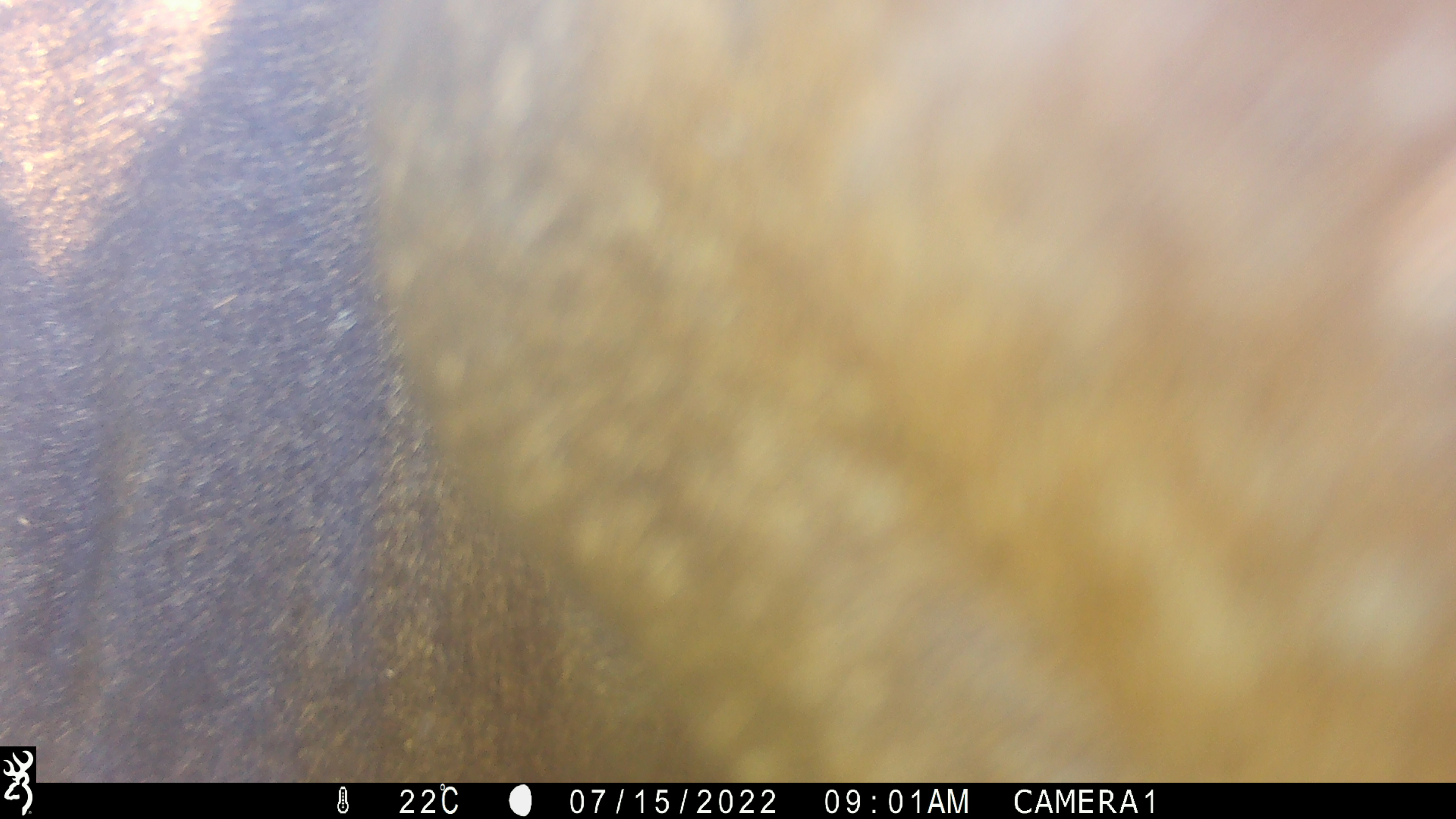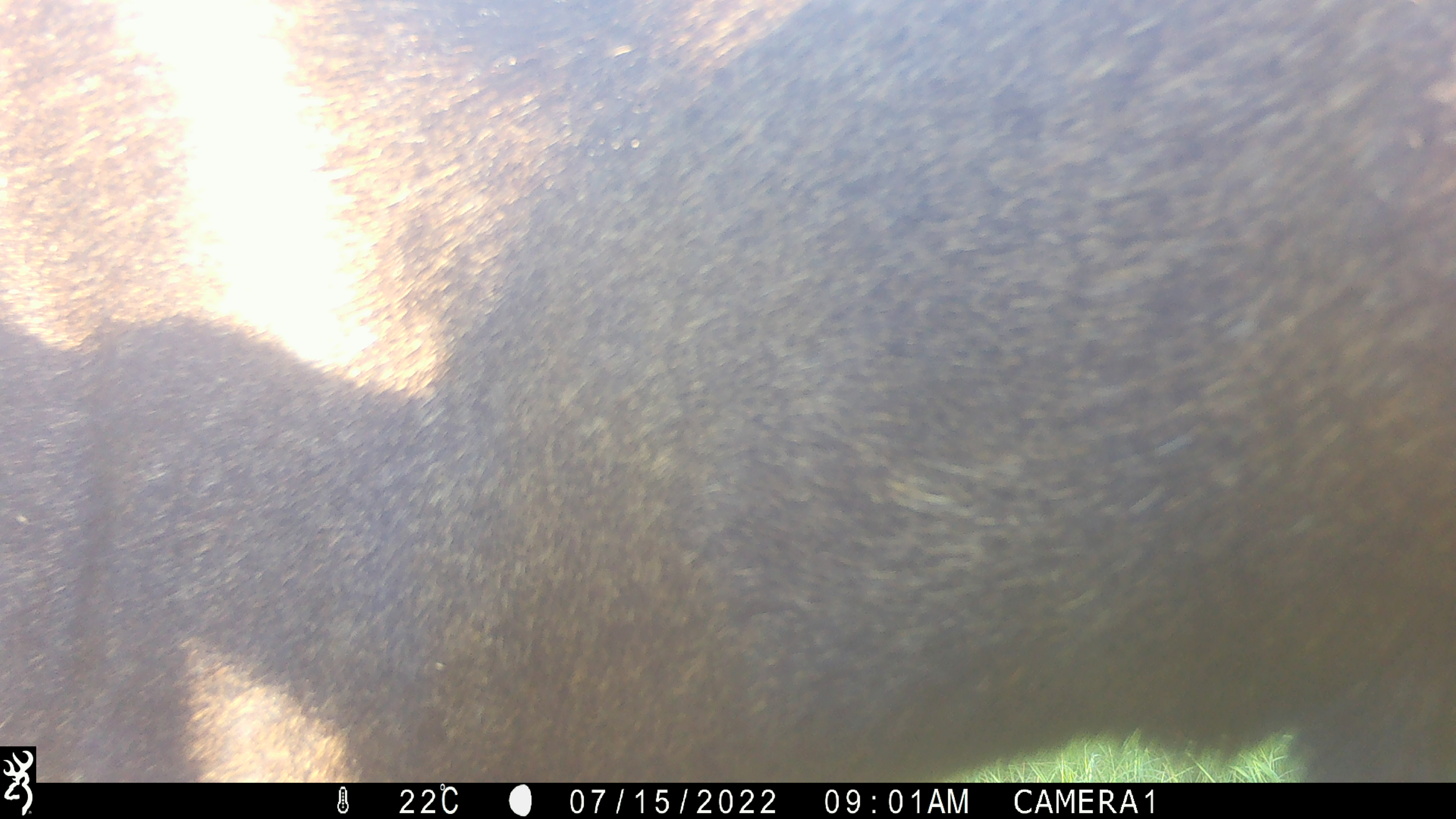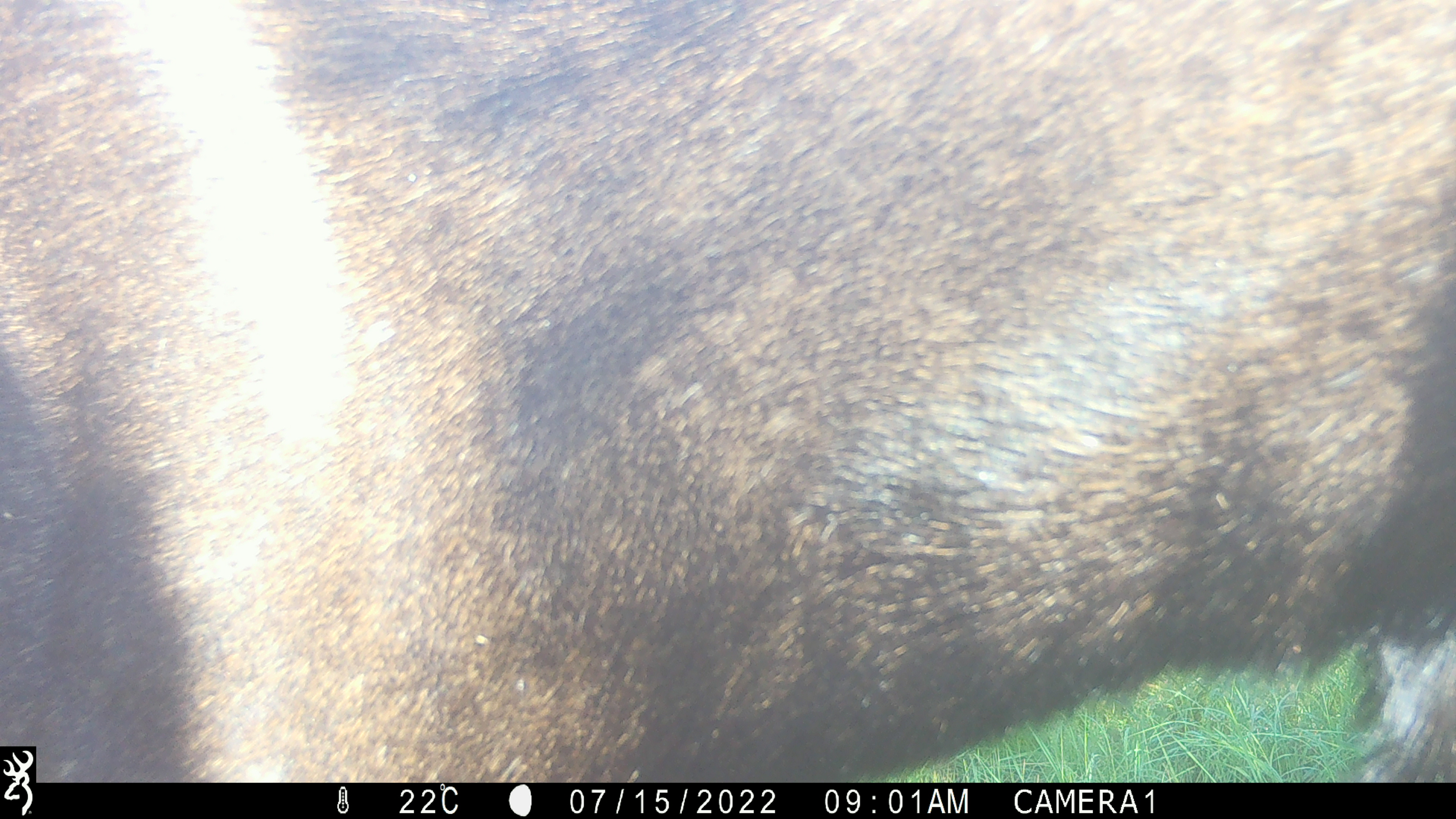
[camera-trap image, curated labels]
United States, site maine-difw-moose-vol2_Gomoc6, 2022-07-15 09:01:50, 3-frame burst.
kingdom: Animalia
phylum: Chordata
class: Mammalia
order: Artiodactyla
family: Cervidae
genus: Alces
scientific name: Alces alces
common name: moose